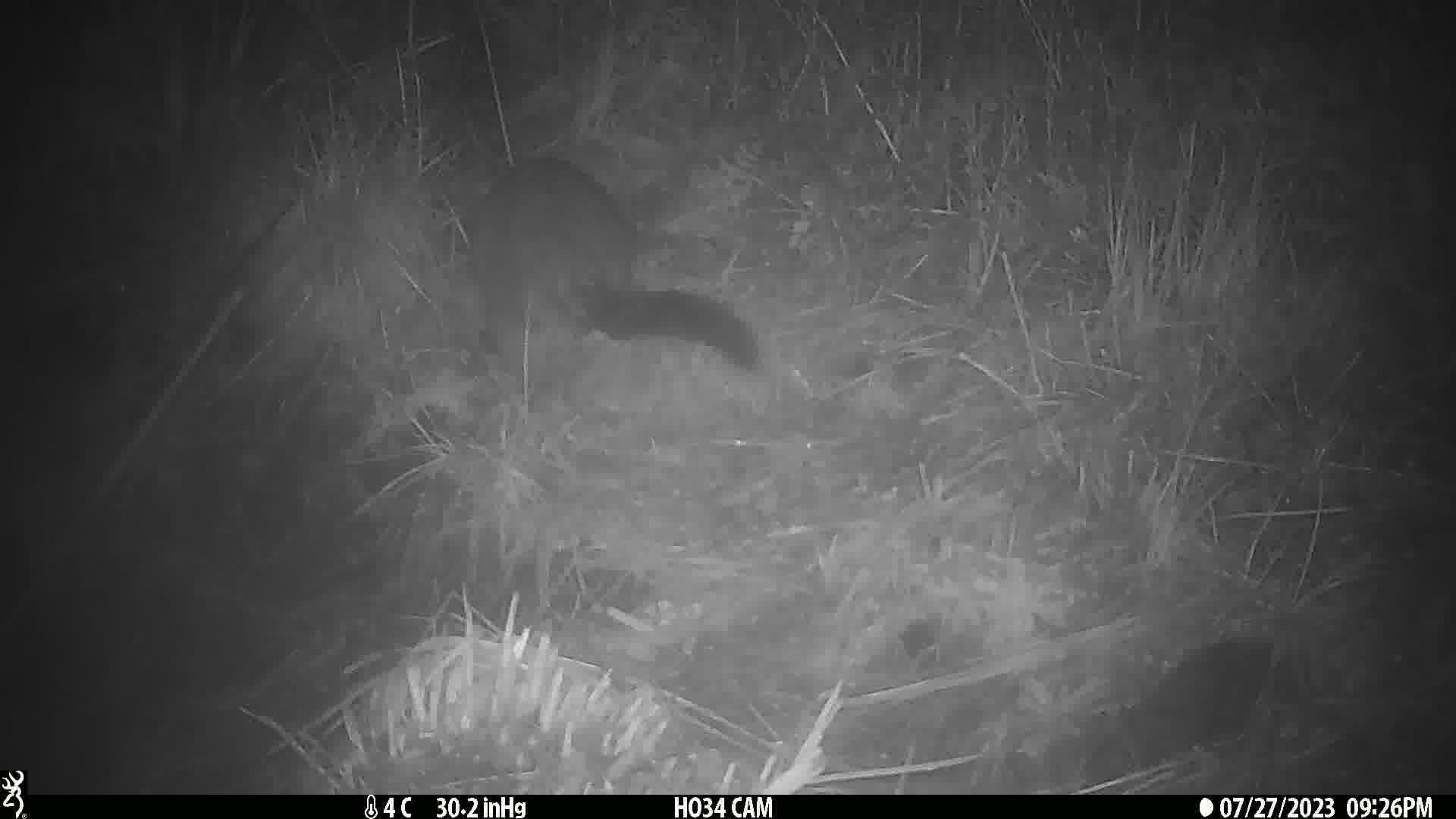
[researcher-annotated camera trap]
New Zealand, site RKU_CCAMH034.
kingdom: Animalia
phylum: Chordata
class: Mammalia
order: Diprotodontia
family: Phalangeridae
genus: Trichosurus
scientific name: Trichosurus vulpecula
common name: common brushtail possum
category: possum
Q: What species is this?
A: Possum (common brushtail possum) (Trichosurus vulpecula).